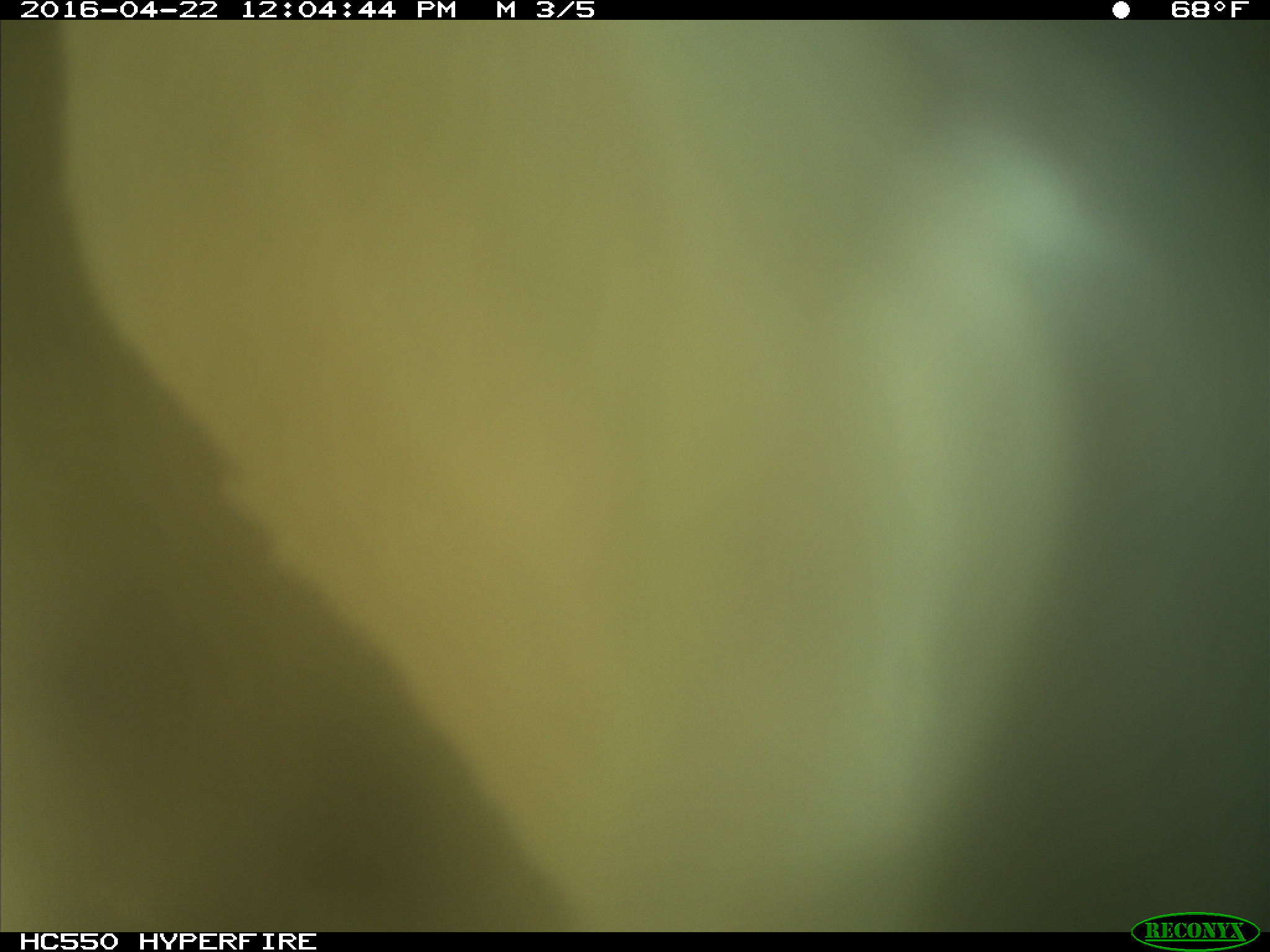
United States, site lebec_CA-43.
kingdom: Animalia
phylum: Chordata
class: Mammalia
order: Artiodactyla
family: Bovidae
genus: Bos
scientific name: Bos taurus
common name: domestic cow